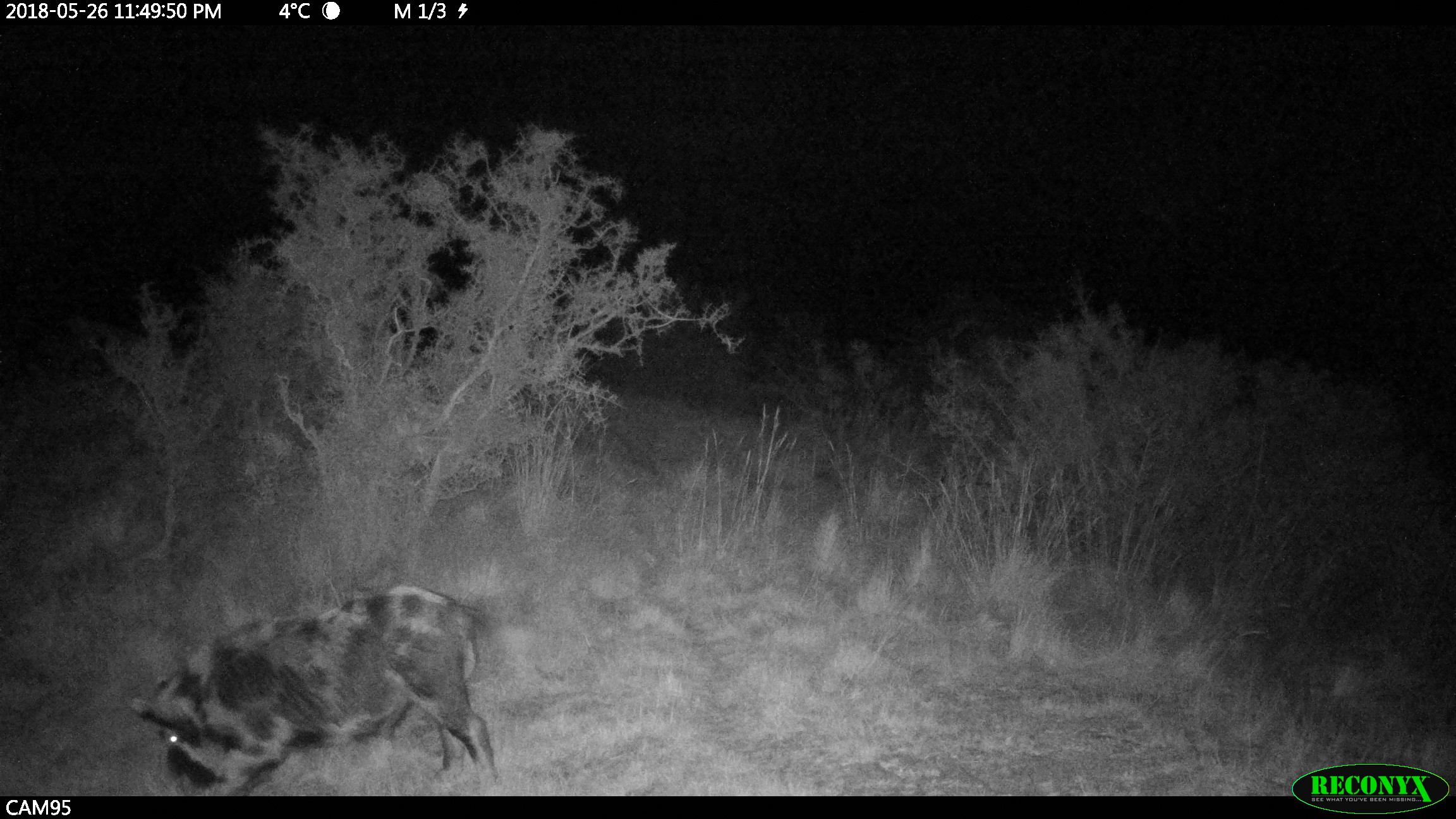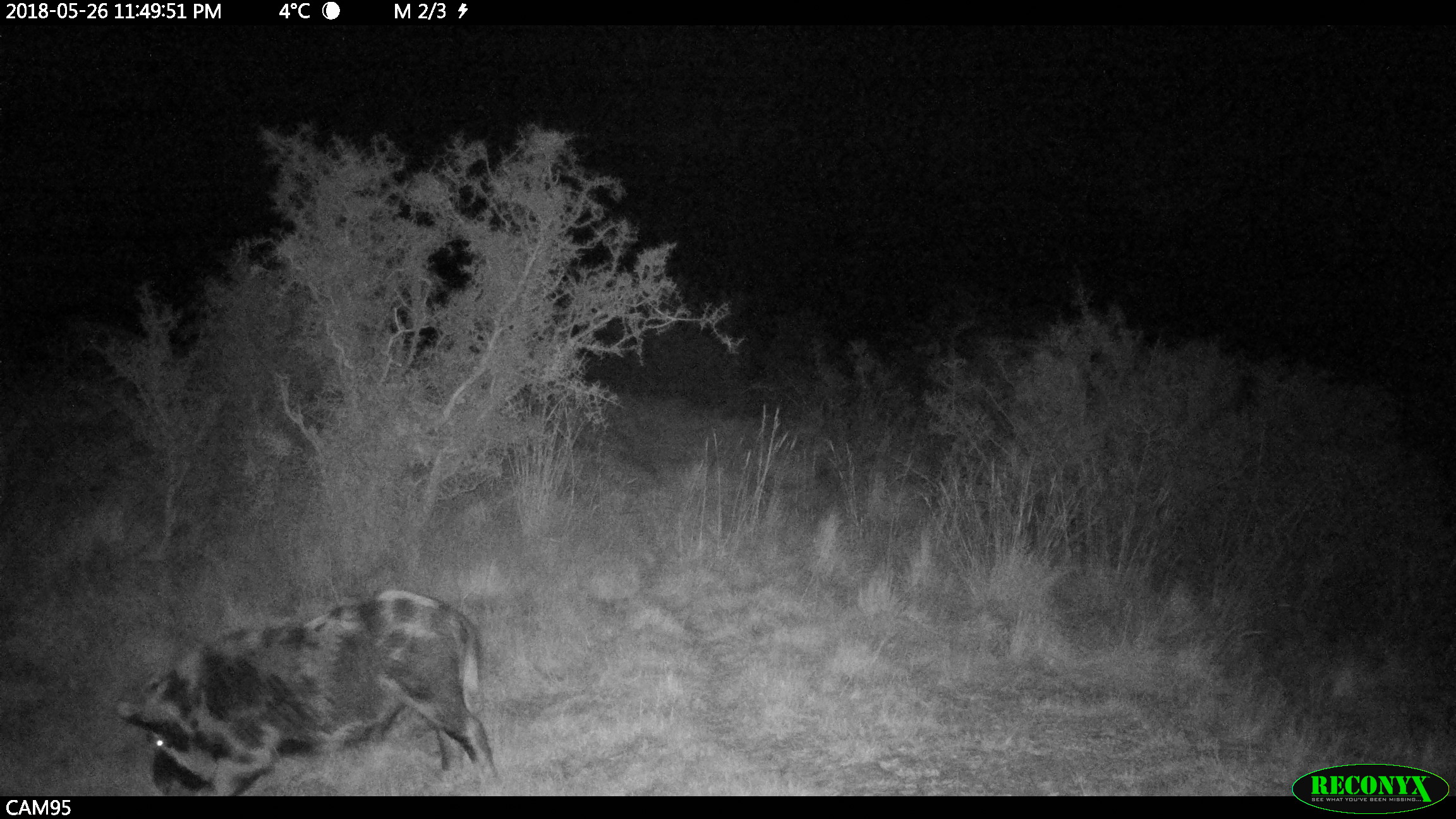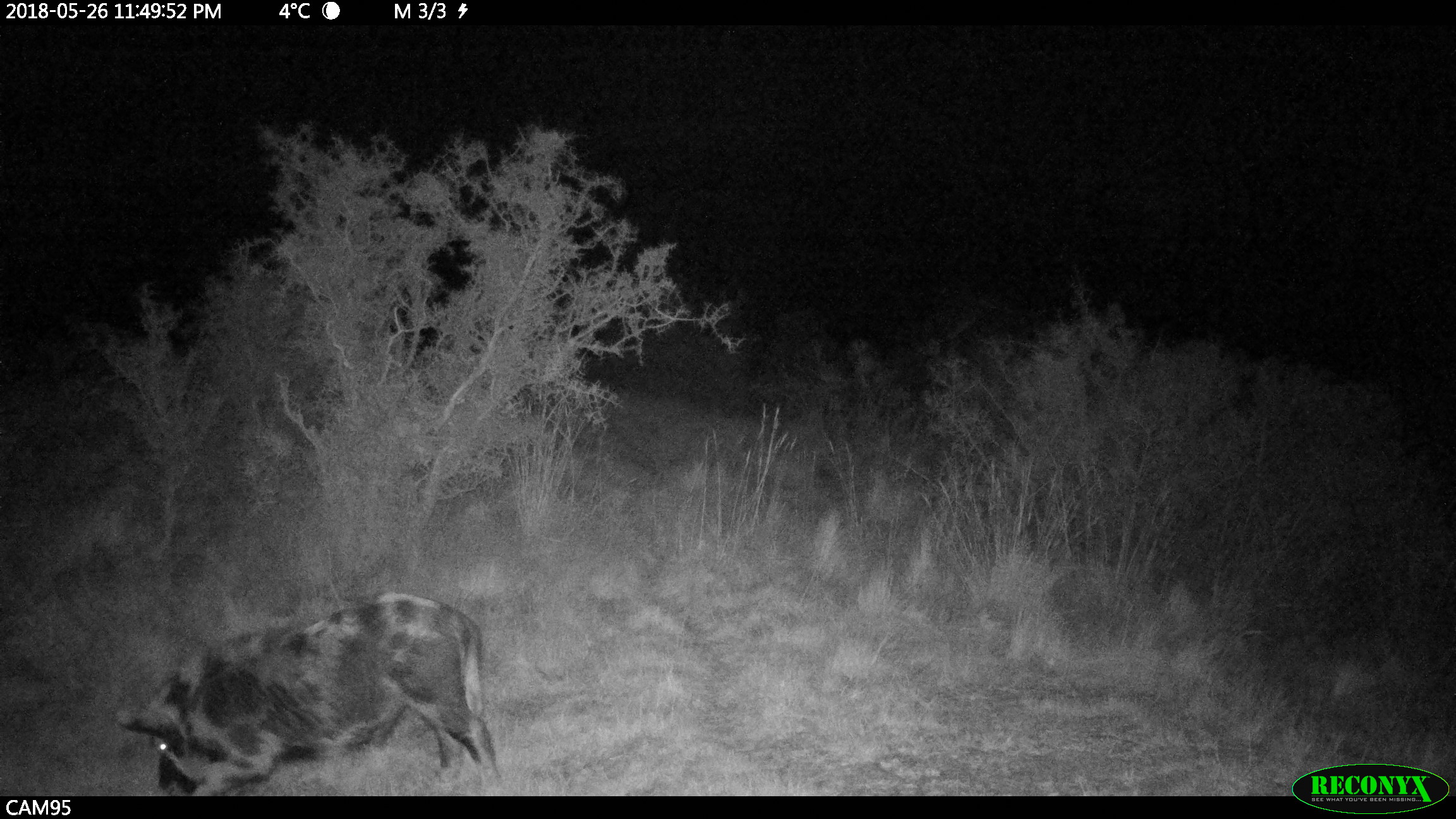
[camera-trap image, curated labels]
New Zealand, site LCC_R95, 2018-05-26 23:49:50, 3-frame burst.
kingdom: Animalia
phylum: Chordata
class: Mammalia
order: Artiodactyla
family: Suidae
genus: Sus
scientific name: Sus scrofa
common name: pig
Pig (Sus scrofa).